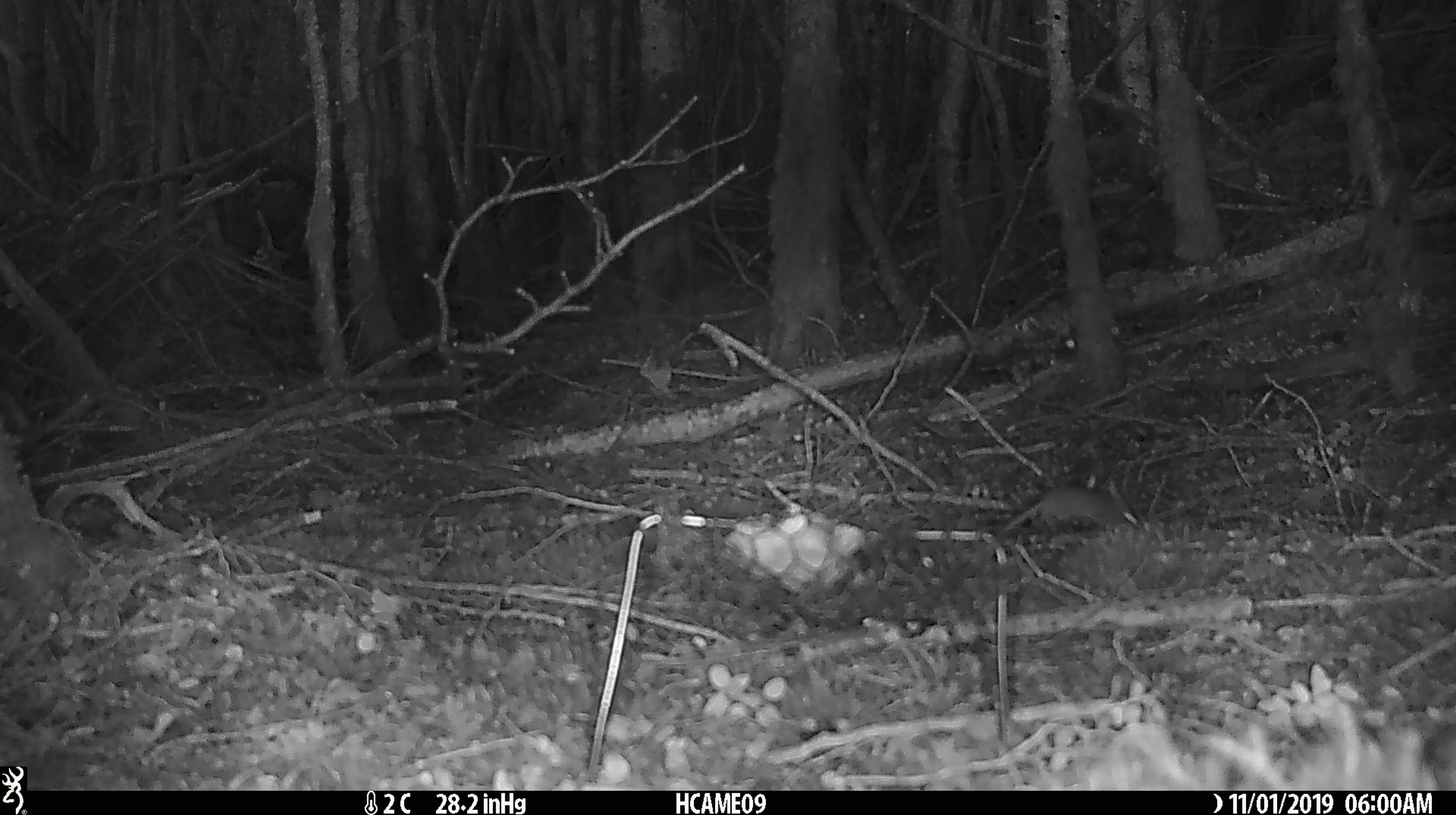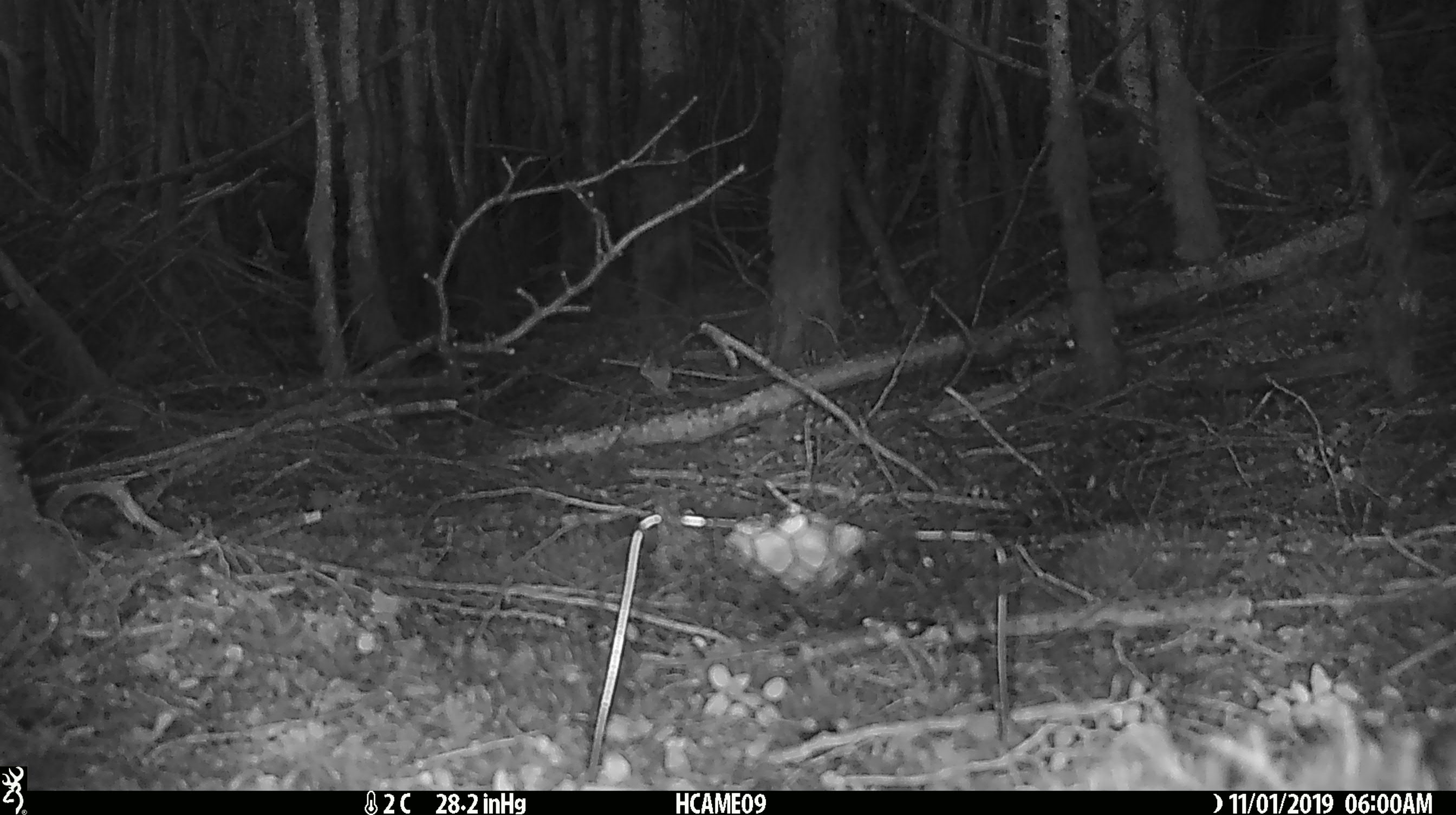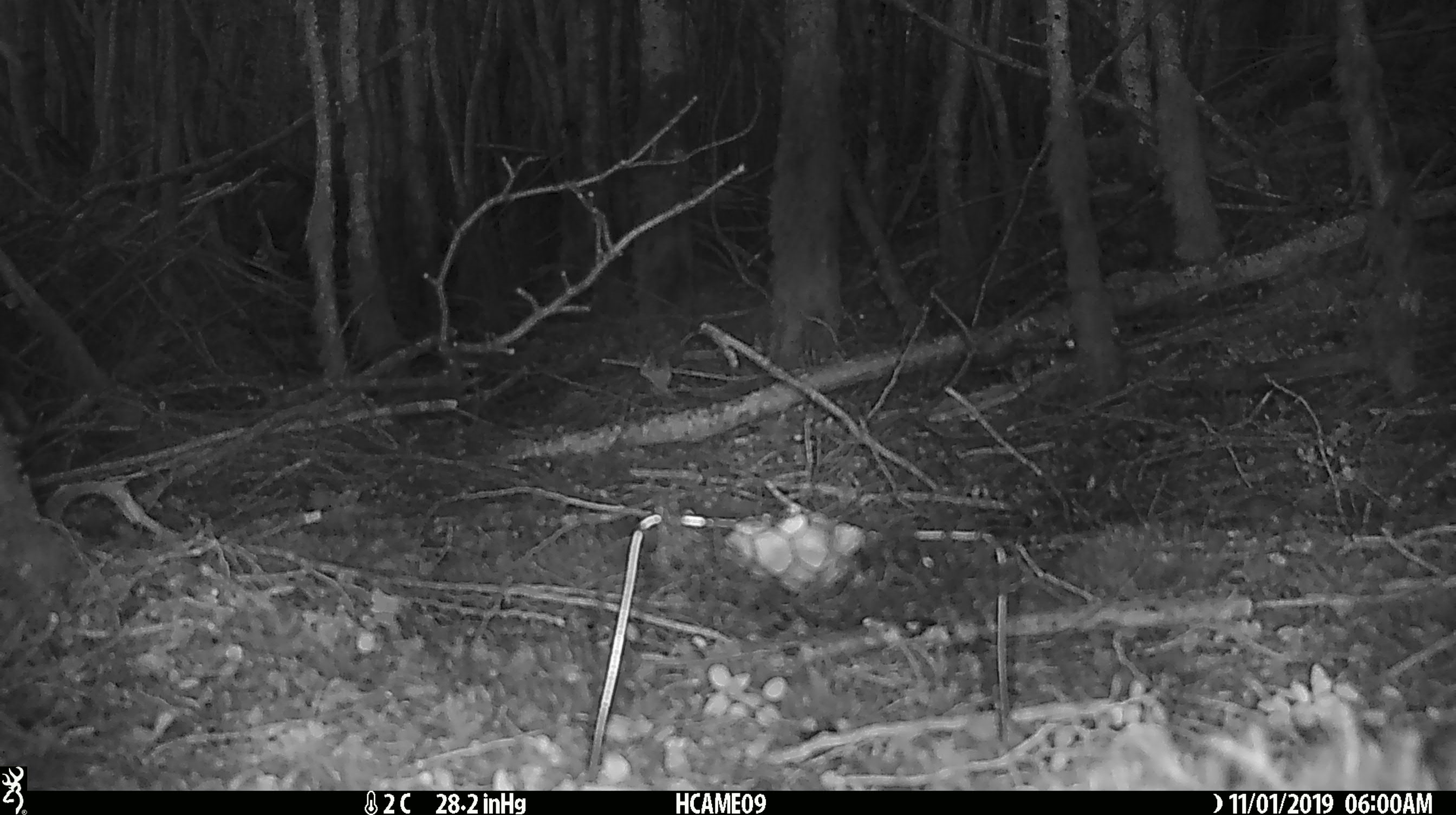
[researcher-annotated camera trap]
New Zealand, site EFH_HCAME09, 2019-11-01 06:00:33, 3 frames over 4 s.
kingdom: Animalia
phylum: Chordata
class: Mammalia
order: Rodentia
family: Muridae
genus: Mus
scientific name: Mus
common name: mouse